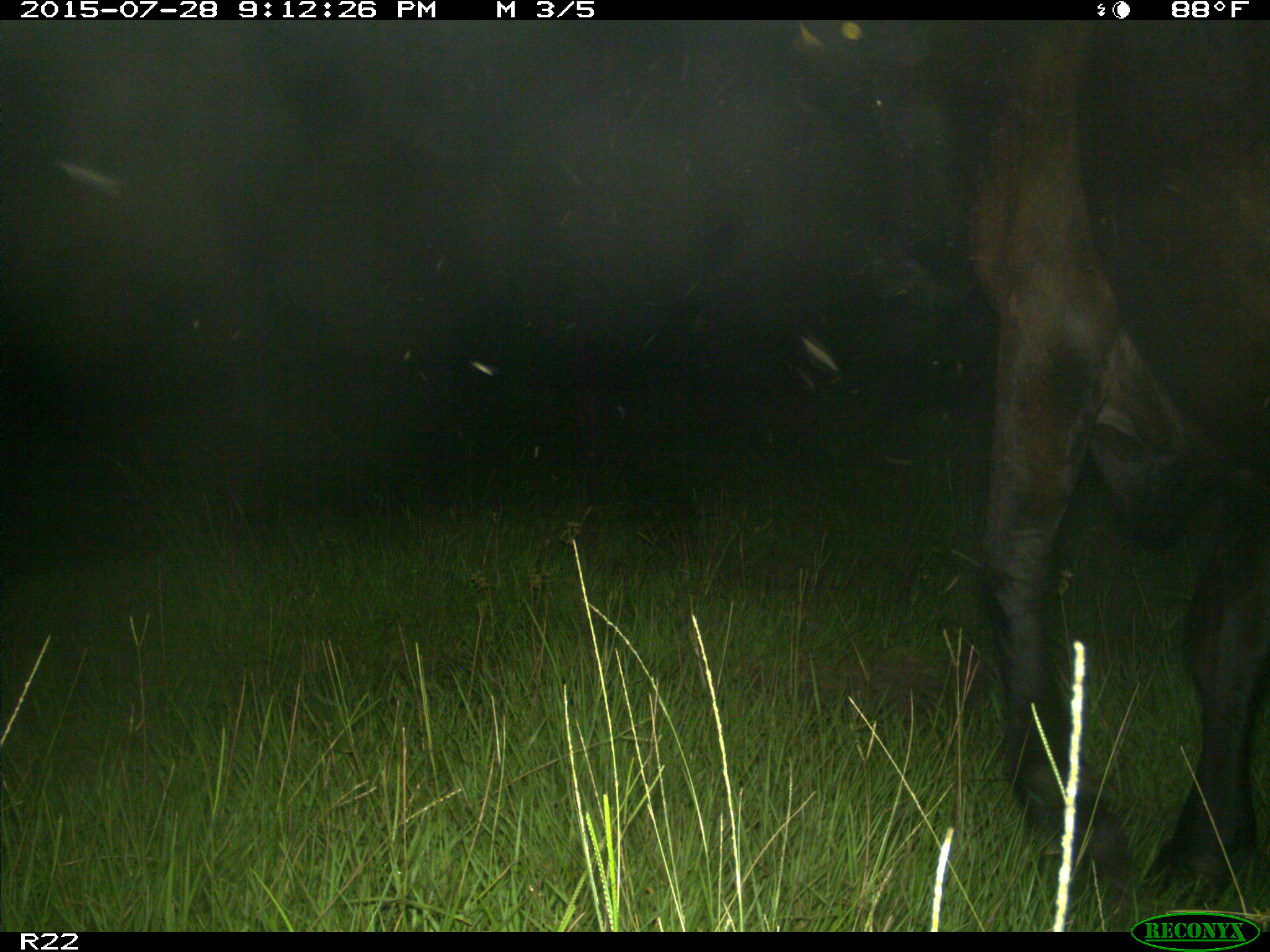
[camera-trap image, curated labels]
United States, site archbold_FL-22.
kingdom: Animalia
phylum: Chordata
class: Mammalia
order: Artiodactyla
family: Bovidae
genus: Bos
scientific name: Bos taurus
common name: domestic cow